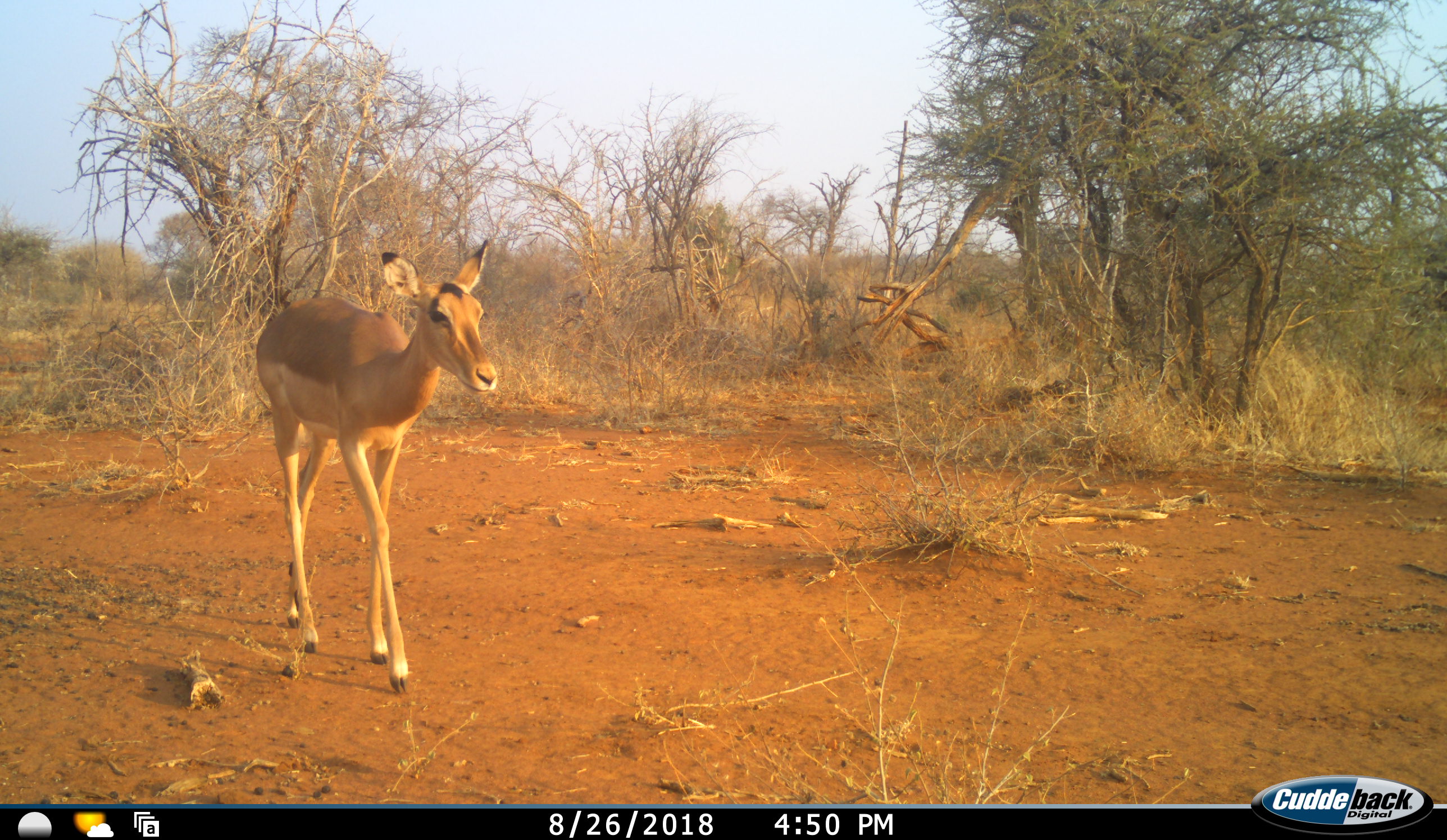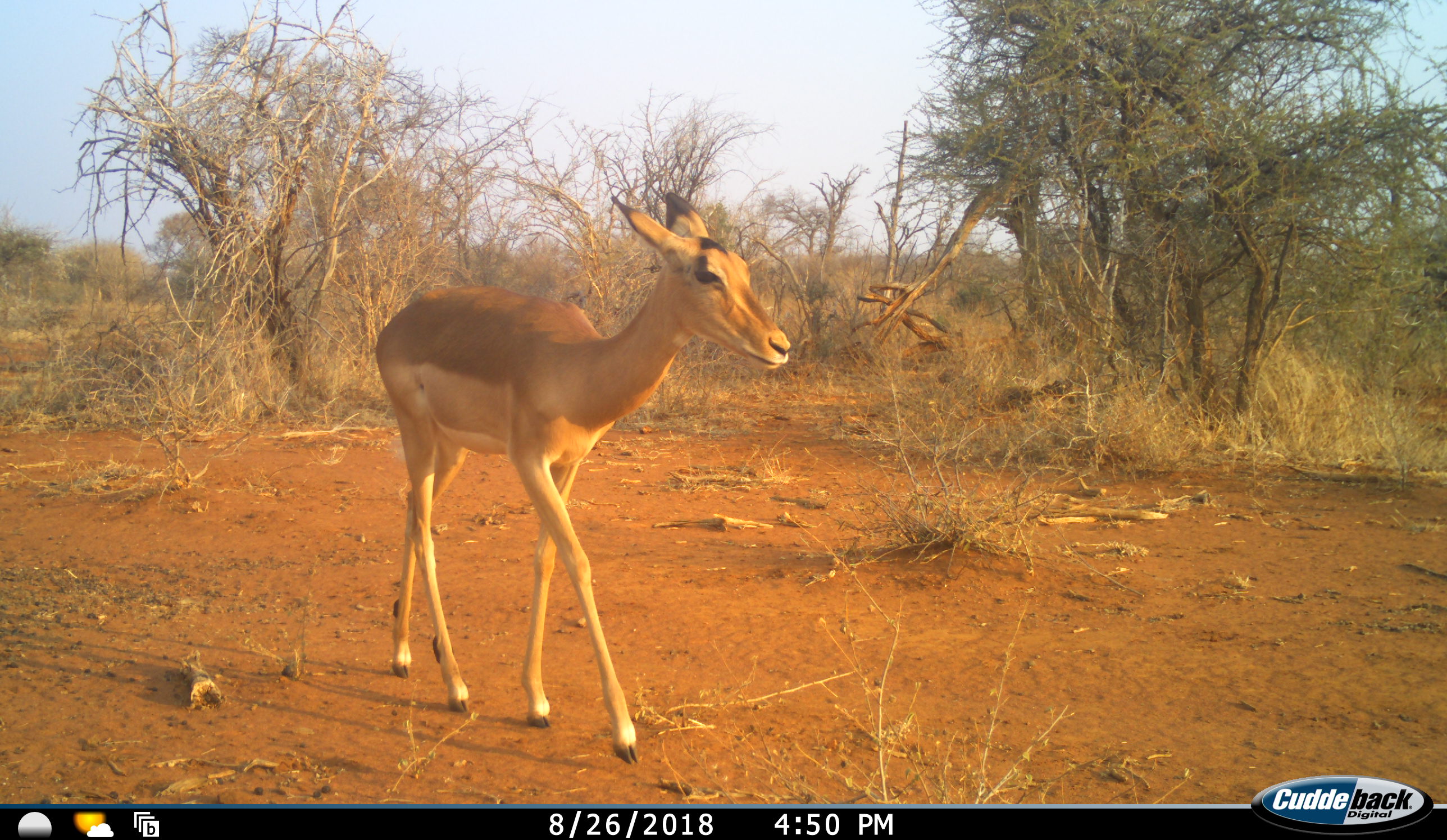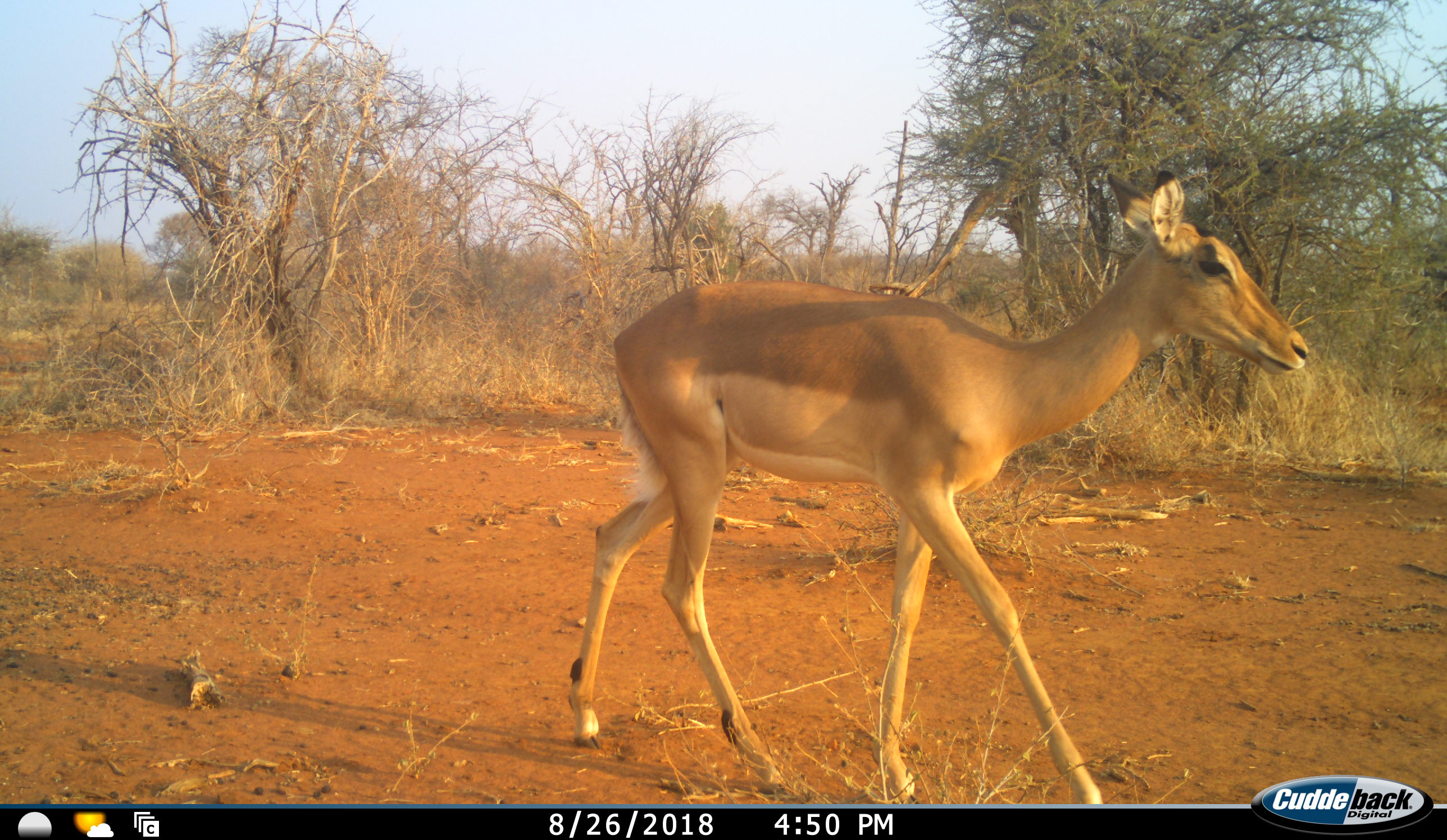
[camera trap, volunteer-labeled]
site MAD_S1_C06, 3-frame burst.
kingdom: Animalia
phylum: Chordata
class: Mammalia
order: Artiodactyla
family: Bovidae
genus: Aepyceros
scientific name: Aepyceros melampus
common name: impala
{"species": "impala (Aepyceros melampus)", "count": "1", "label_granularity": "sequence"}